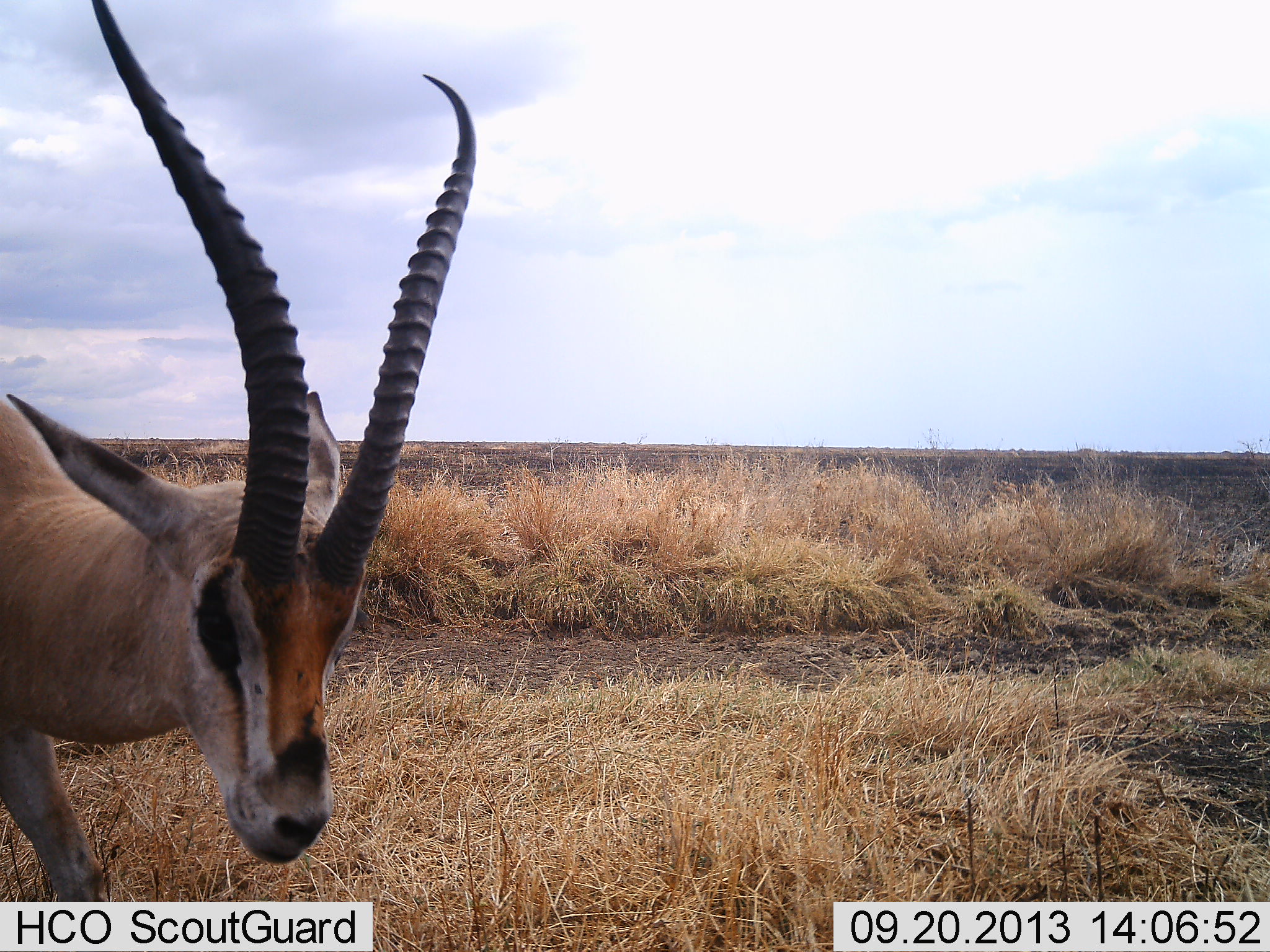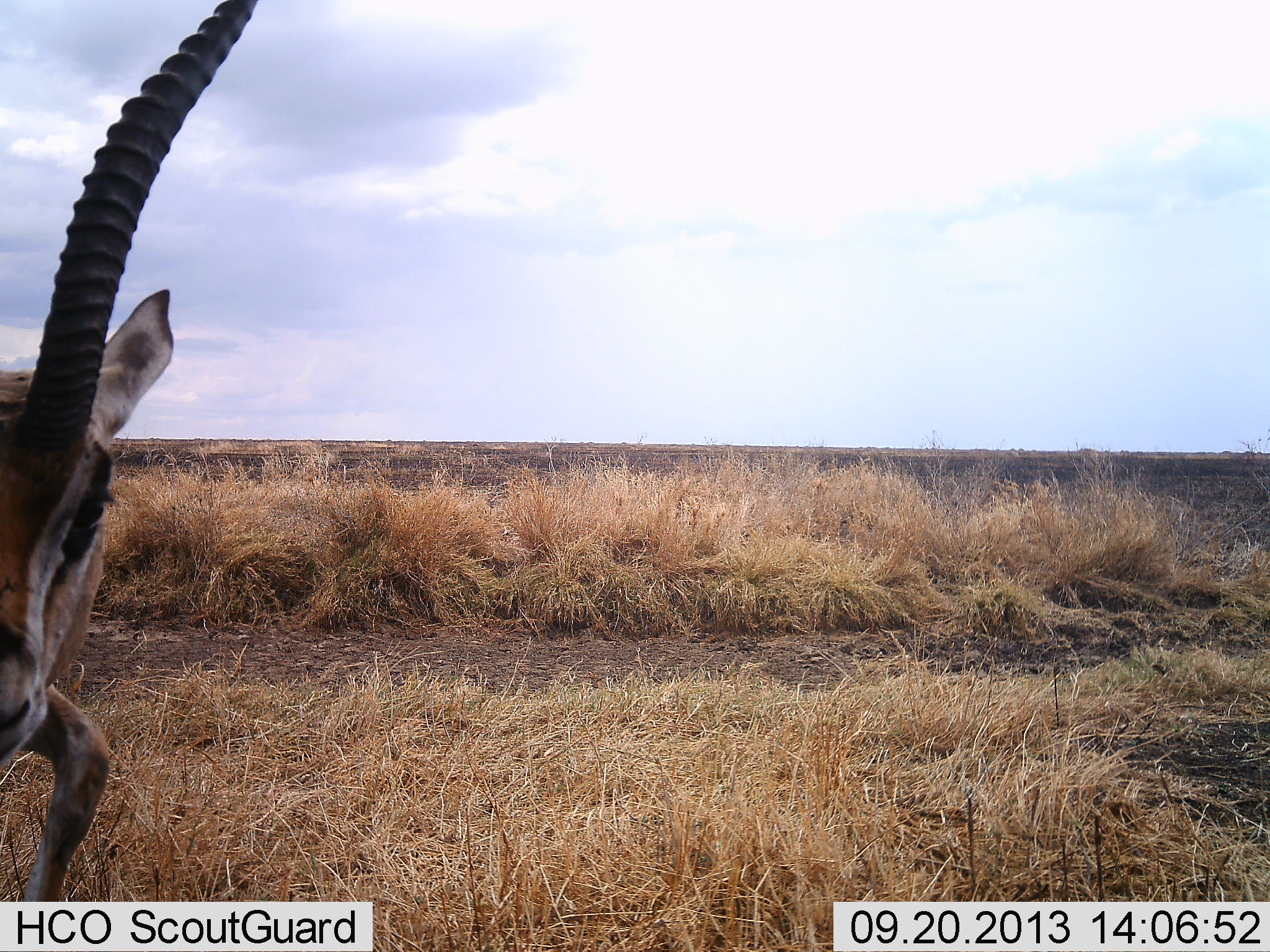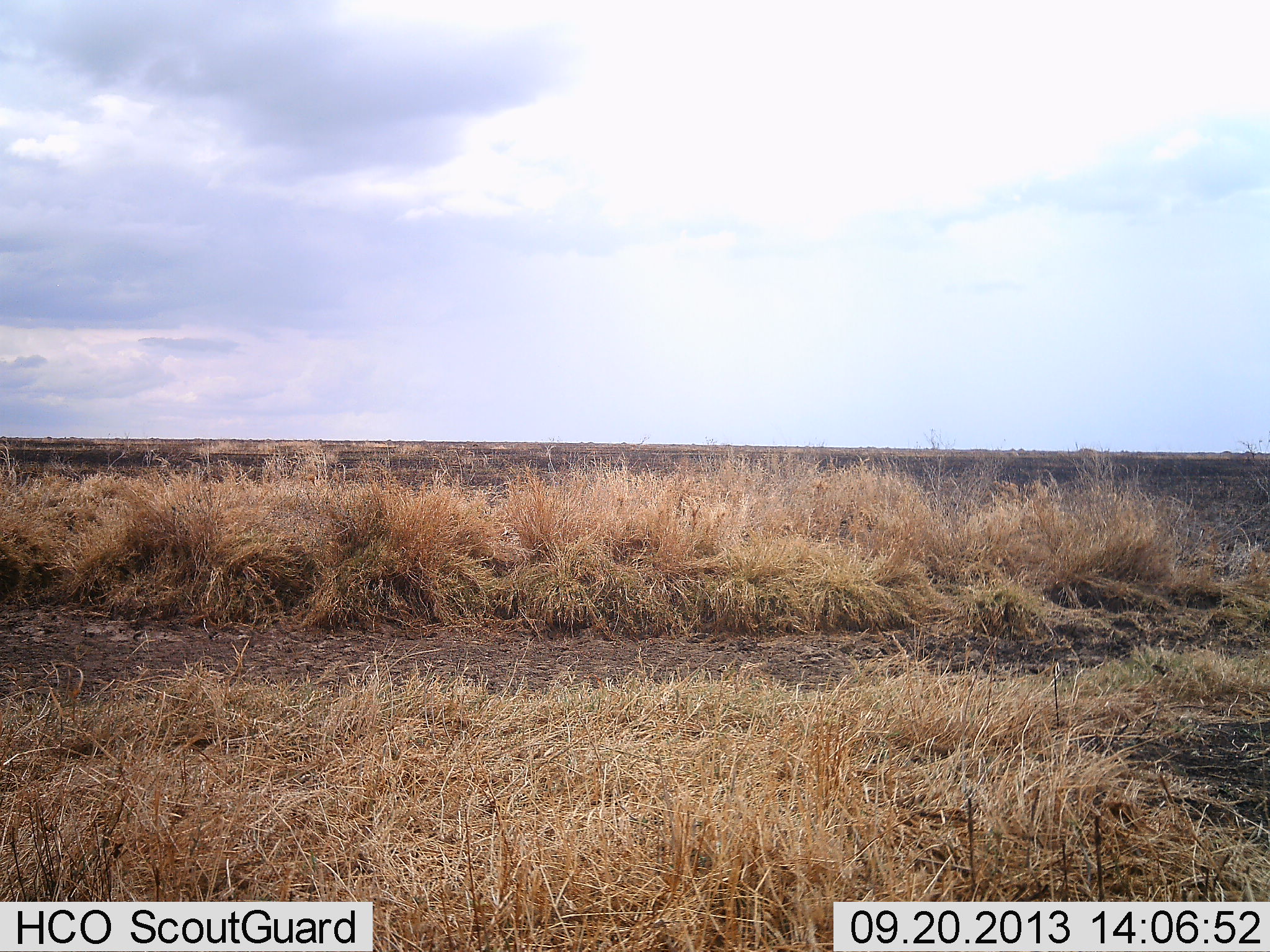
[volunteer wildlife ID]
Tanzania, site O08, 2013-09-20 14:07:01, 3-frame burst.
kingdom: Animalia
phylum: Chordata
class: Mammalia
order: Artiodactyla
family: Bovidae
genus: Nanger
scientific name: Nanger granti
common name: grant's gazelle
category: gazellegrants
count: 1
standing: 40%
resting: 0%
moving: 60%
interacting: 0%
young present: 0%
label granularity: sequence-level